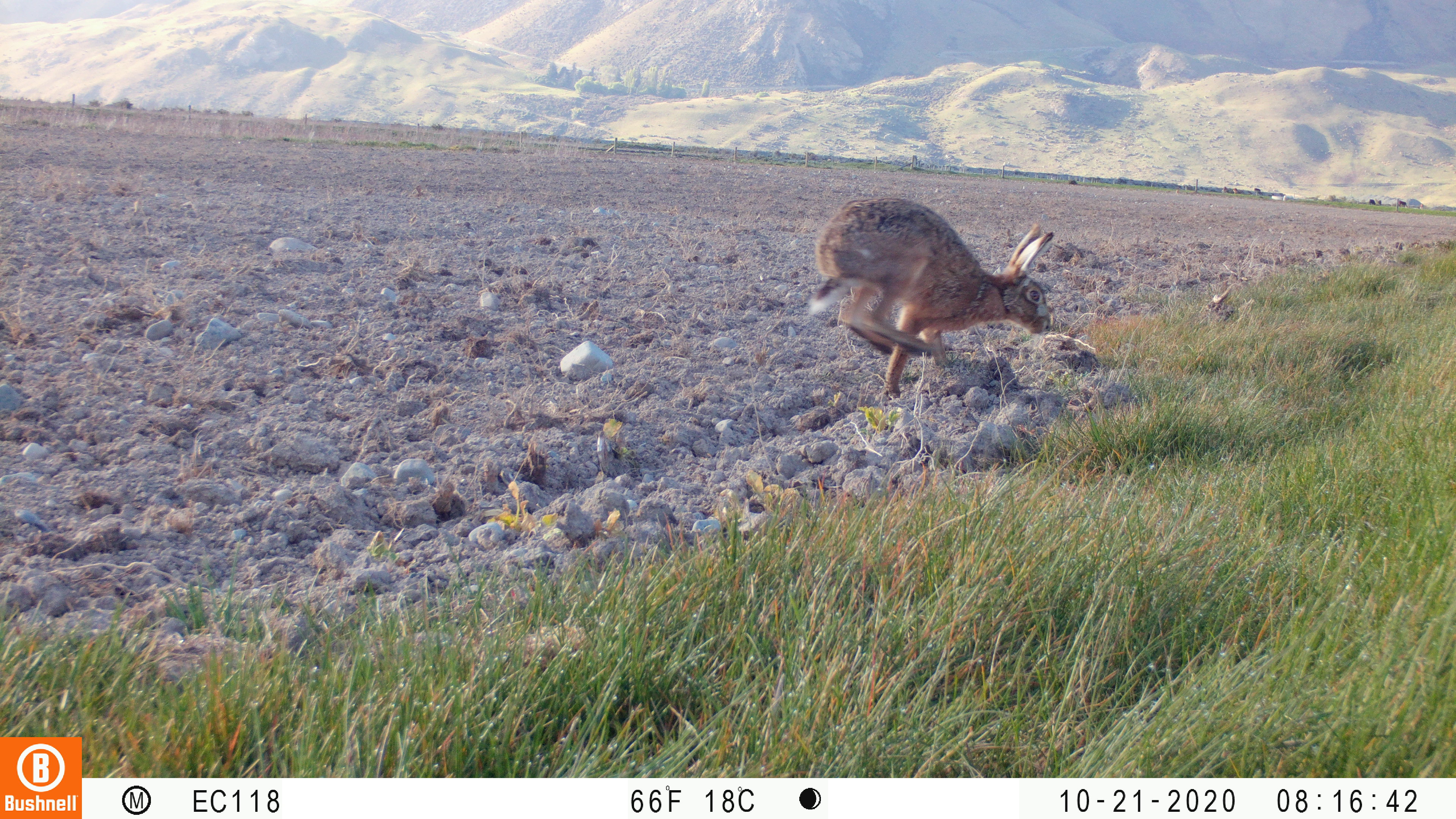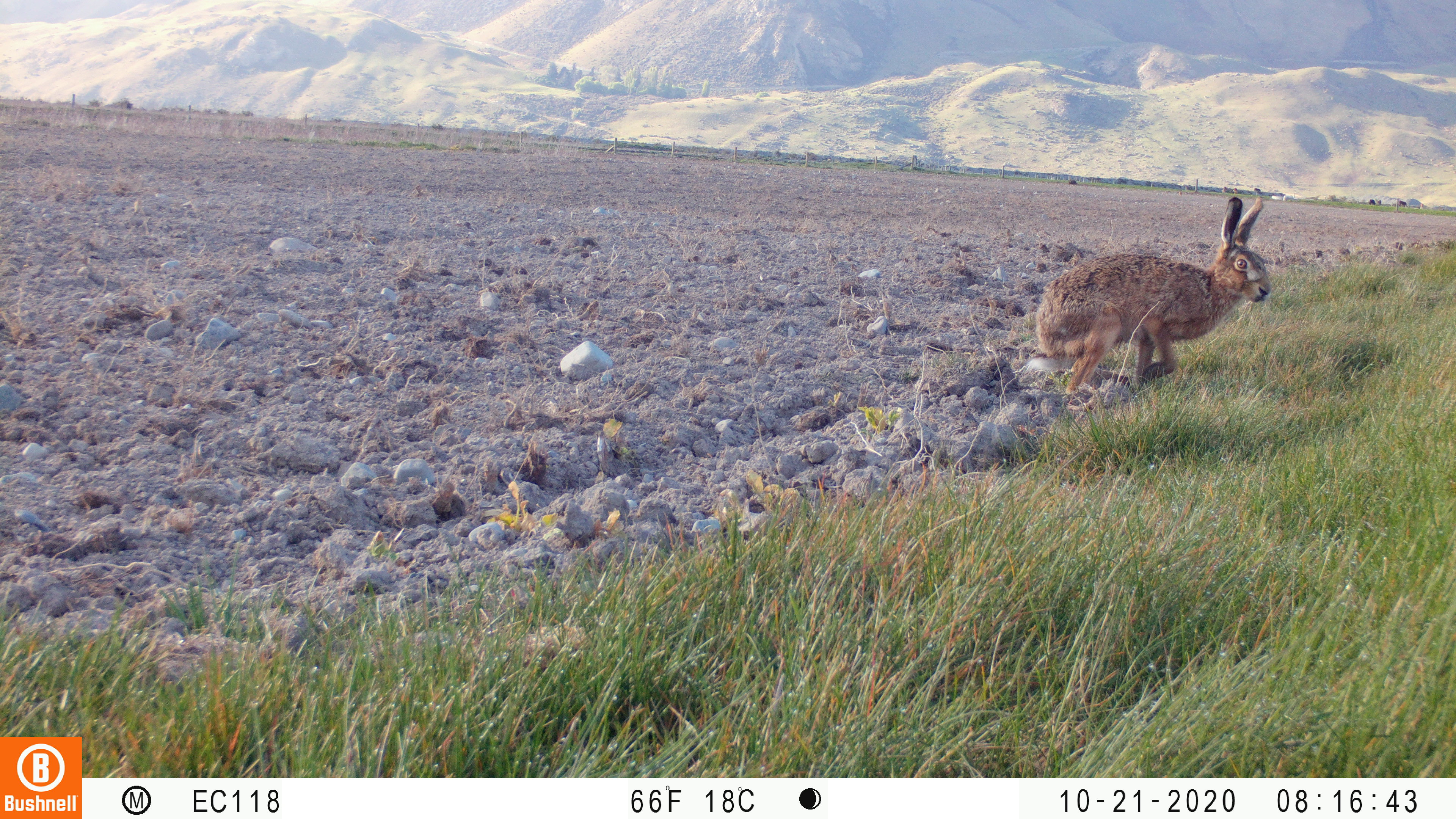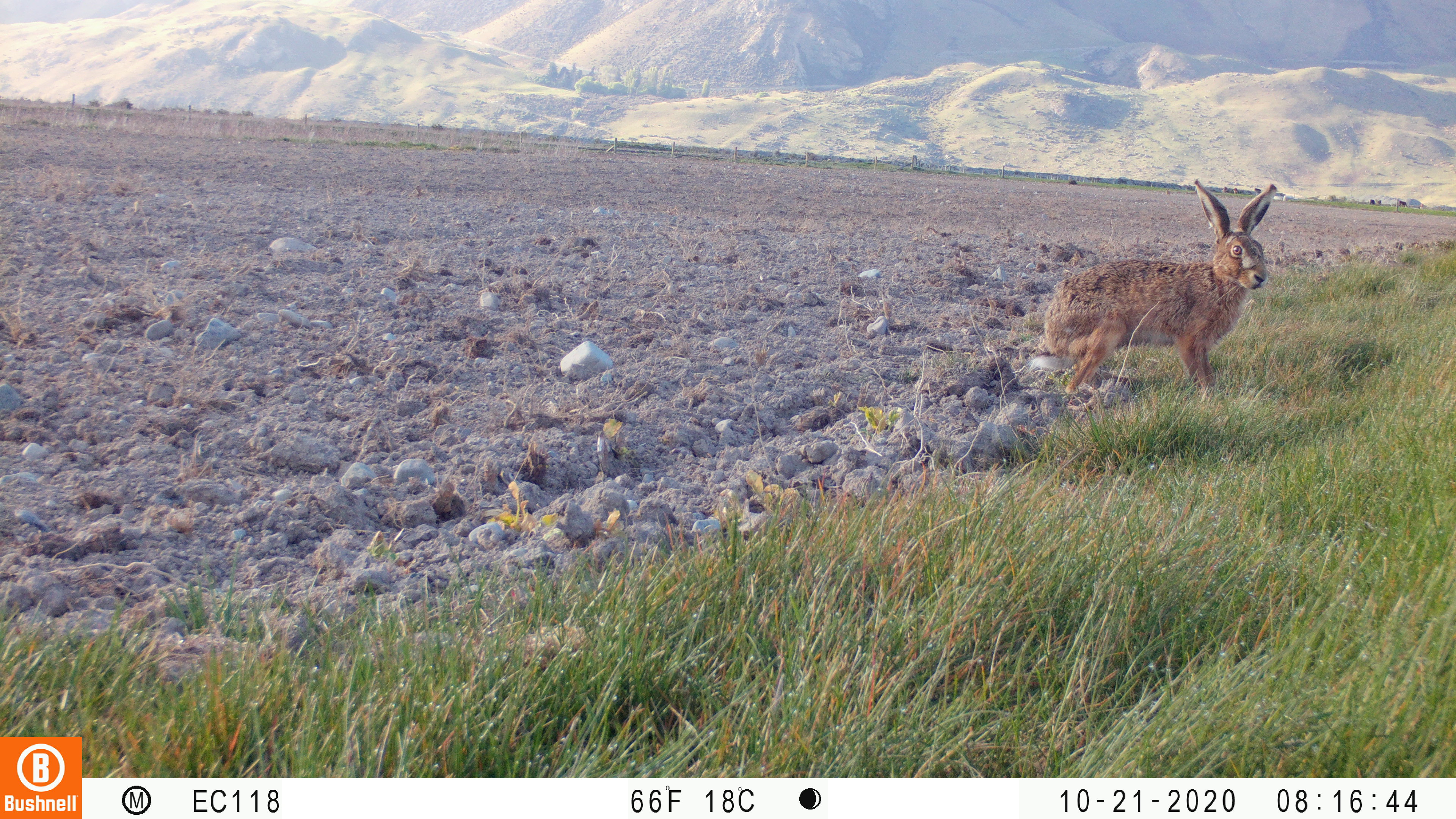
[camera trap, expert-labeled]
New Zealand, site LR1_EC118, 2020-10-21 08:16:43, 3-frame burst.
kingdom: Animalia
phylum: Chordata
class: Mammalia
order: Lagomorpha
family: Leporidae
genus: Lepus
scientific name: Lepus europaeus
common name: brown hare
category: hare